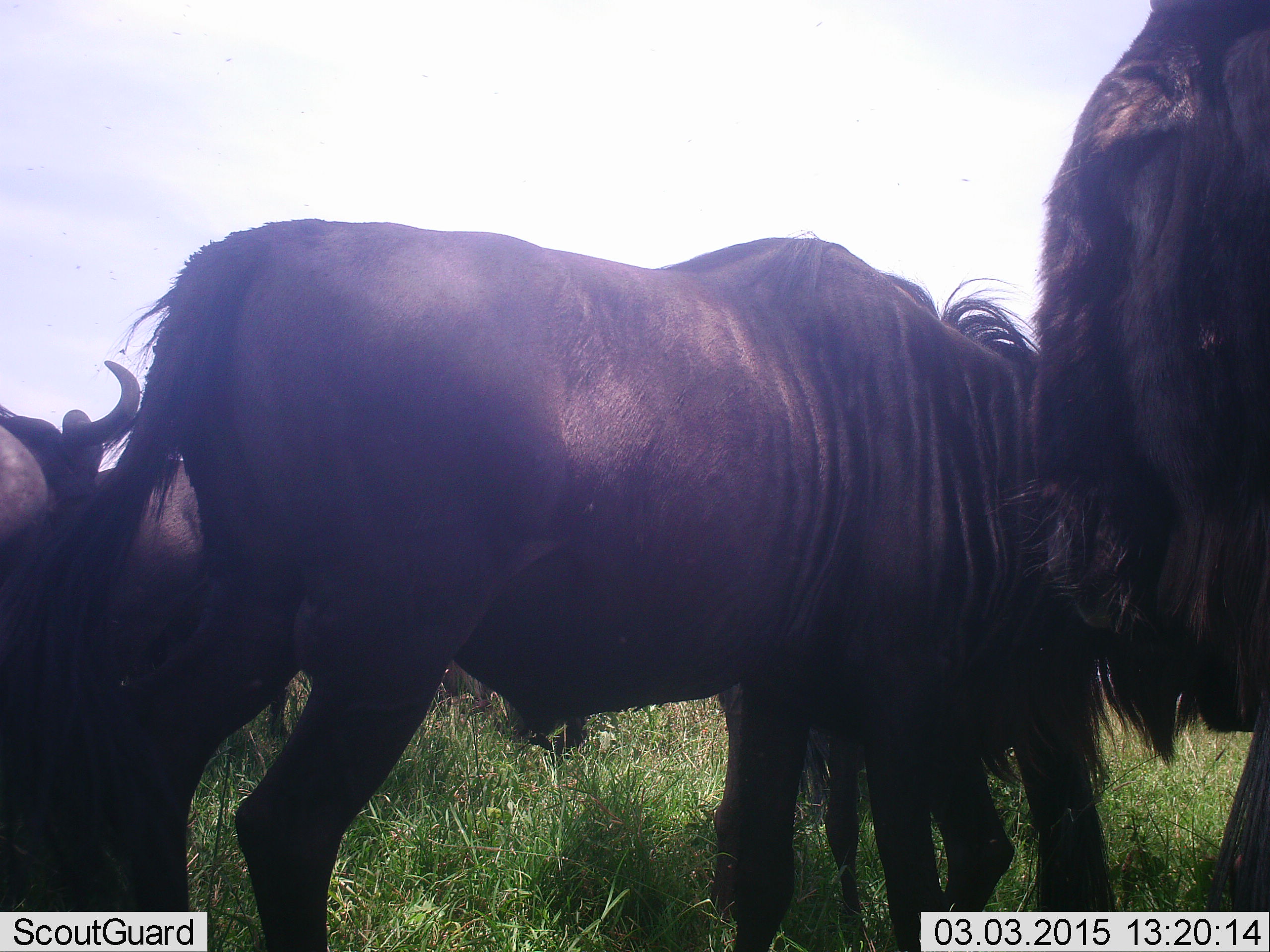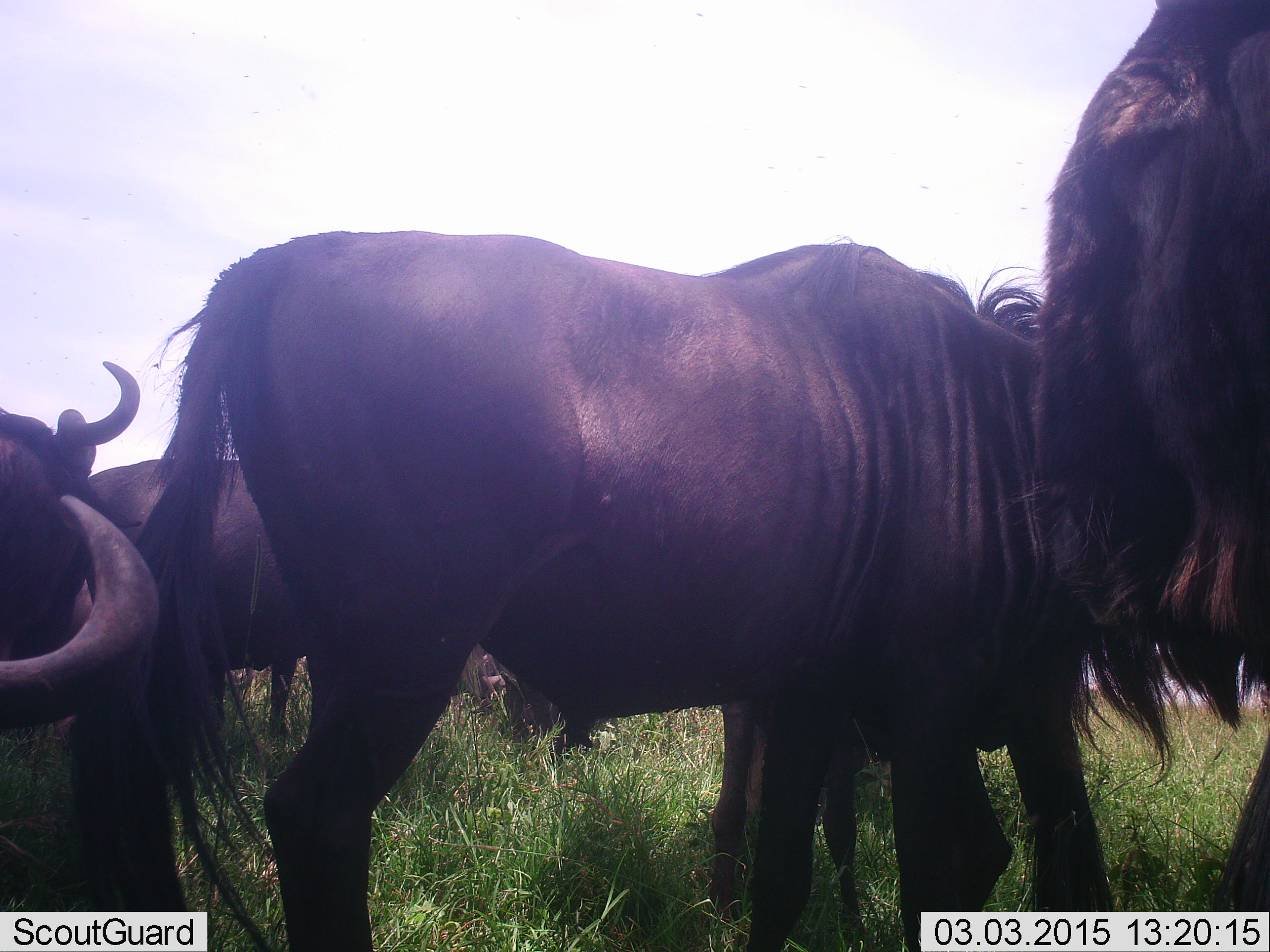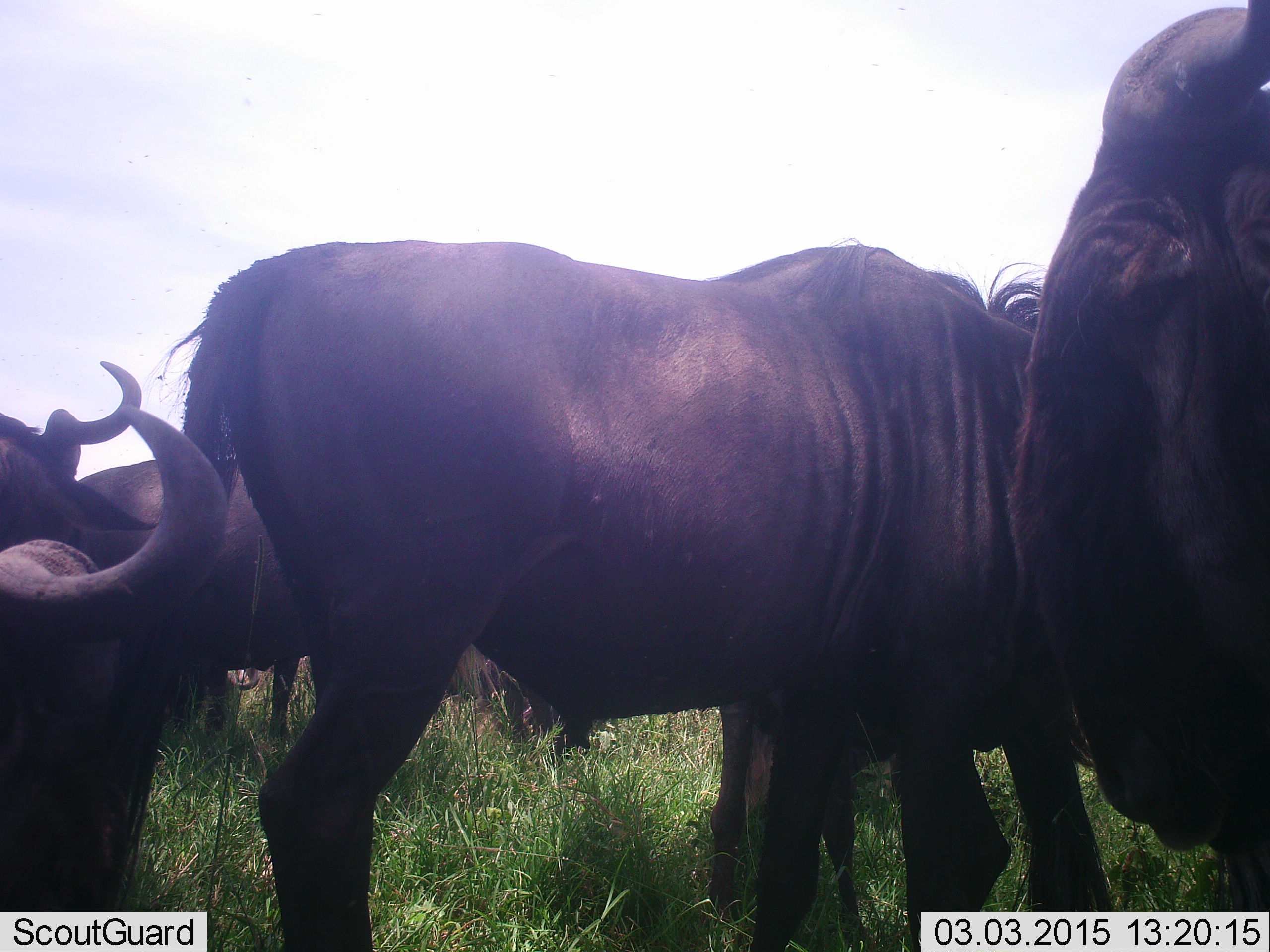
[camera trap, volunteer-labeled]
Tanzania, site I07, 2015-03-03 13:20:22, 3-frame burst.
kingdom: Animalia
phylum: Chordata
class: Mammalia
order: Artiodactyla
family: Bovidae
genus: Connochaetes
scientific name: Connochaetes taurinus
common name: blue wildebeest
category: wildebeest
Wildebeest (blue wildebeest) (Connochaetes taurinus), count 5. Behavior (volunteer vote fractions): standing 90%, resting 20%, moving 10%, interacting 0%. Young present (vote fraction): 0%. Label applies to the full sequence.